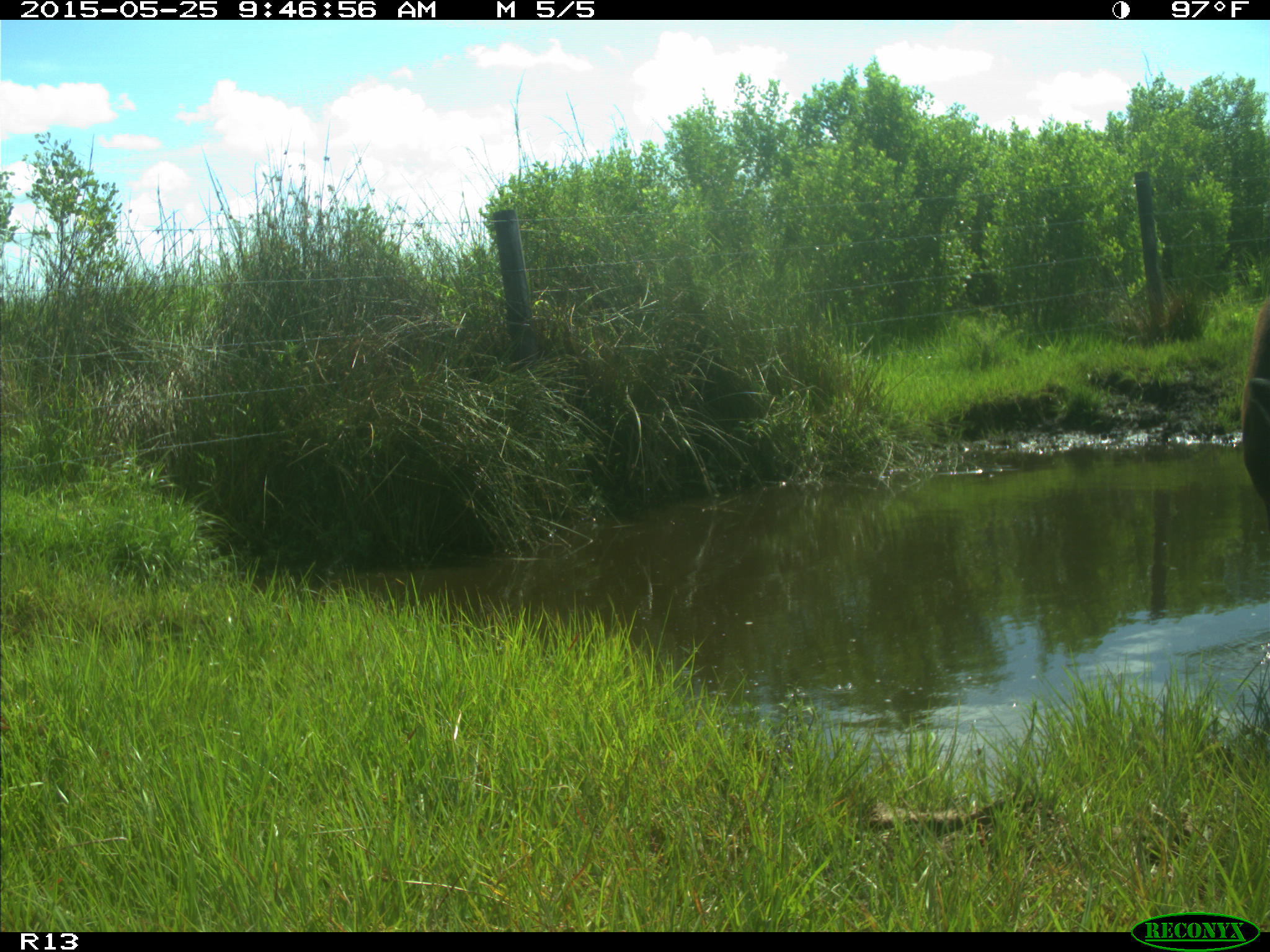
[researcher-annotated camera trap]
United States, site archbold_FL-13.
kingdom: Animalia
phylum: Chordata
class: Mammalia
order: Artiodactyla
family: Bovidae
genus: Bos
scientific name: Bos taurus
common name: domestic cow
Bos taurus (domestic cow).